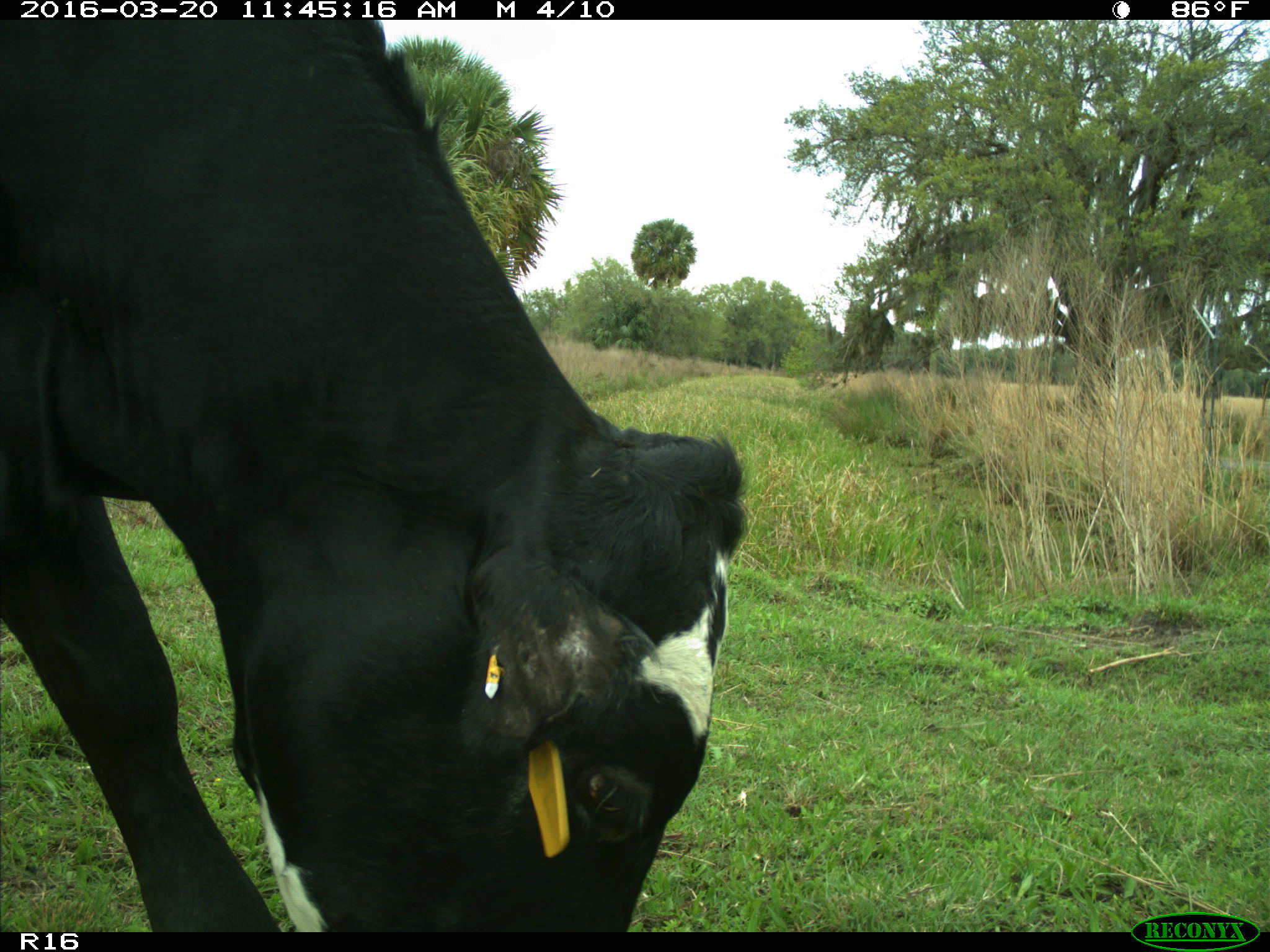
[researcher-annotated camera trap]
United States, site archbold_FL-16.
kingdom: Animalia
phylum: Chordata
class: Mammalia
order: Artiodactyla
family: Bovidae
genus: Bos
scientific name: Bos taurus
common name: domestic cow